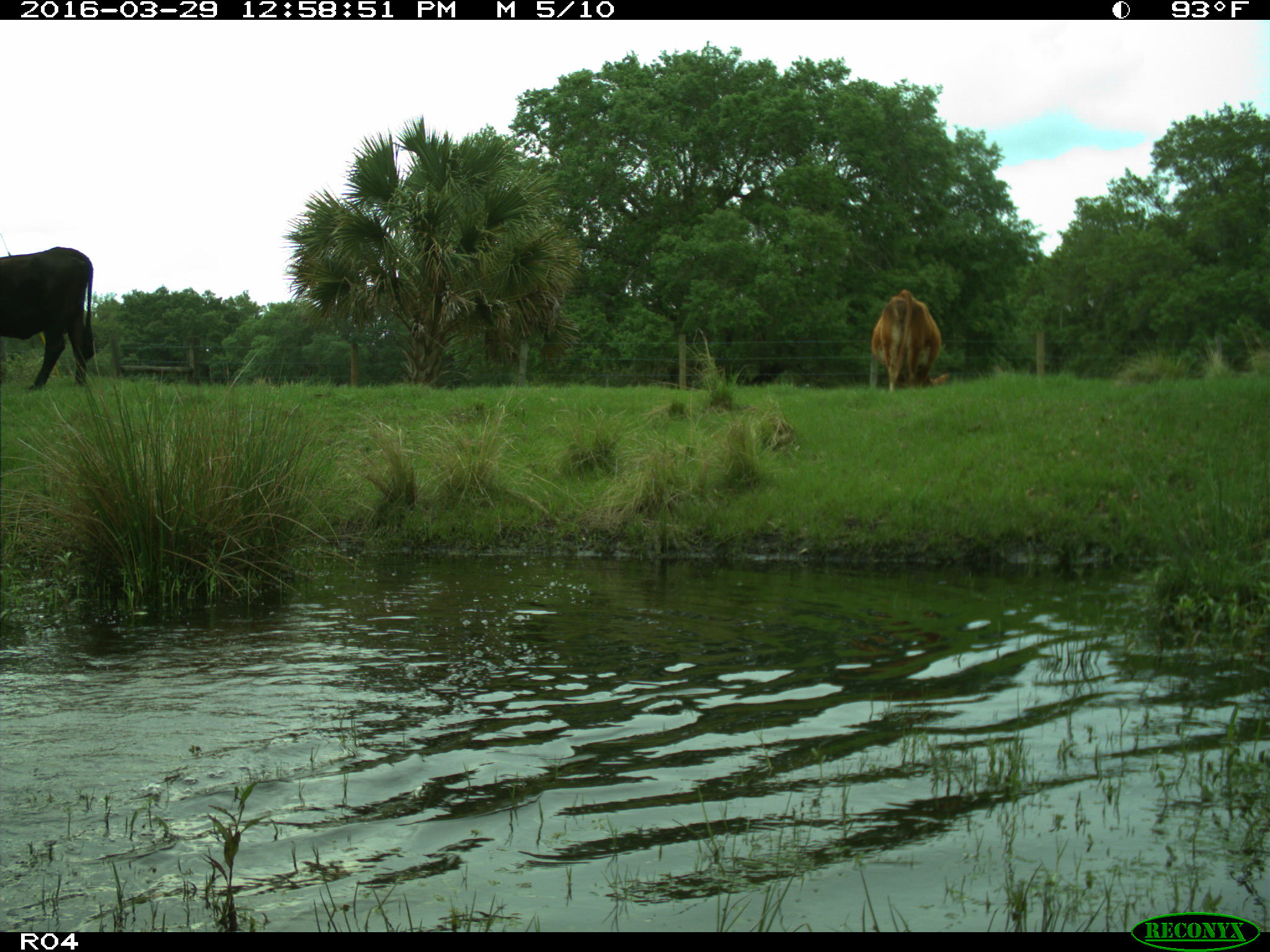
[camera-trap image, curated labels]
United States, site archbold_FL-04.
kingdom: Animalia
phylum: Chordata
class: Mammalia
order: Artiodactyla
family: Bovidae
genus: Bos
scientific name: Bos taurus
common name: domestic cow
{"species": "Bos taurus (domestic cow)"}